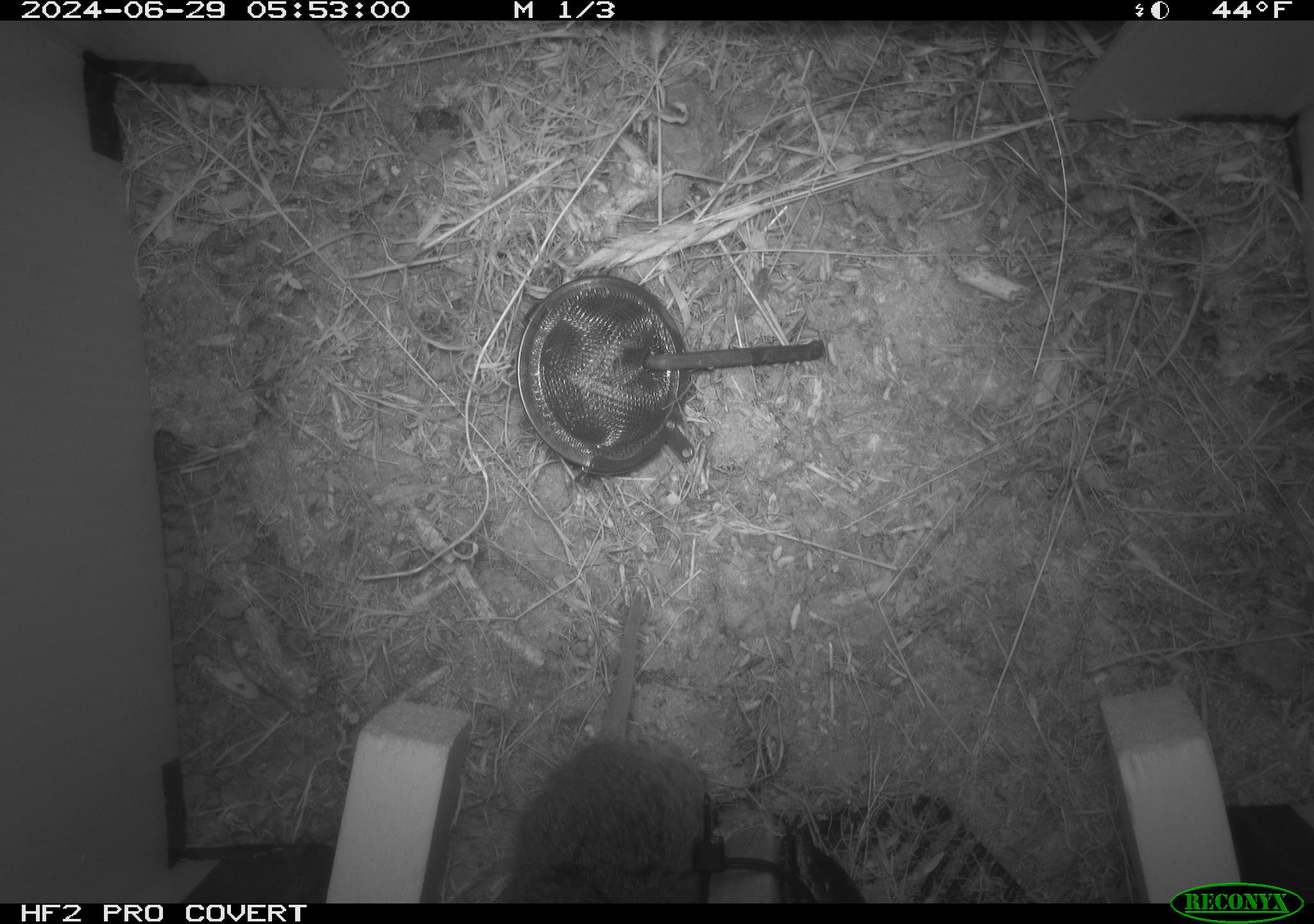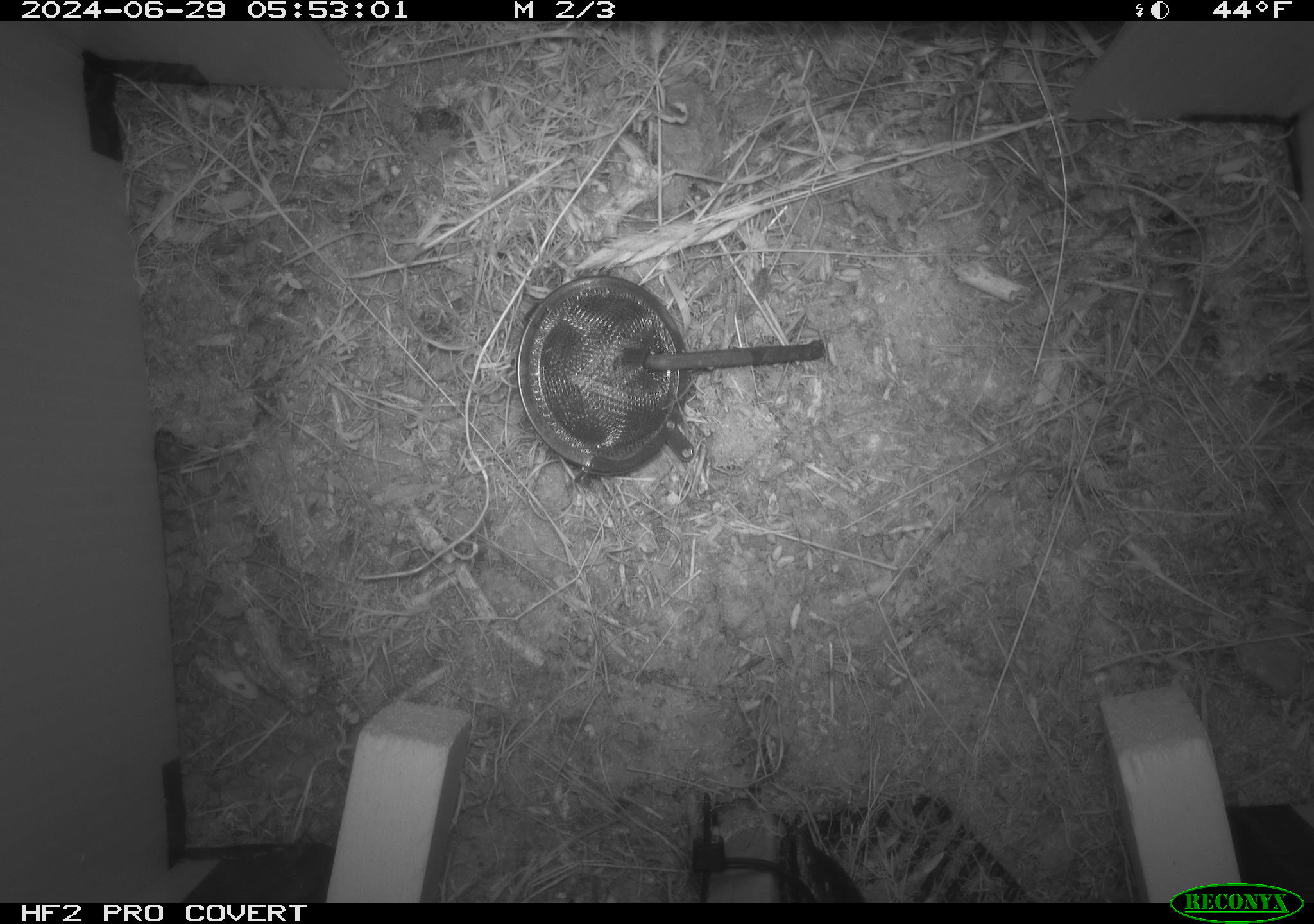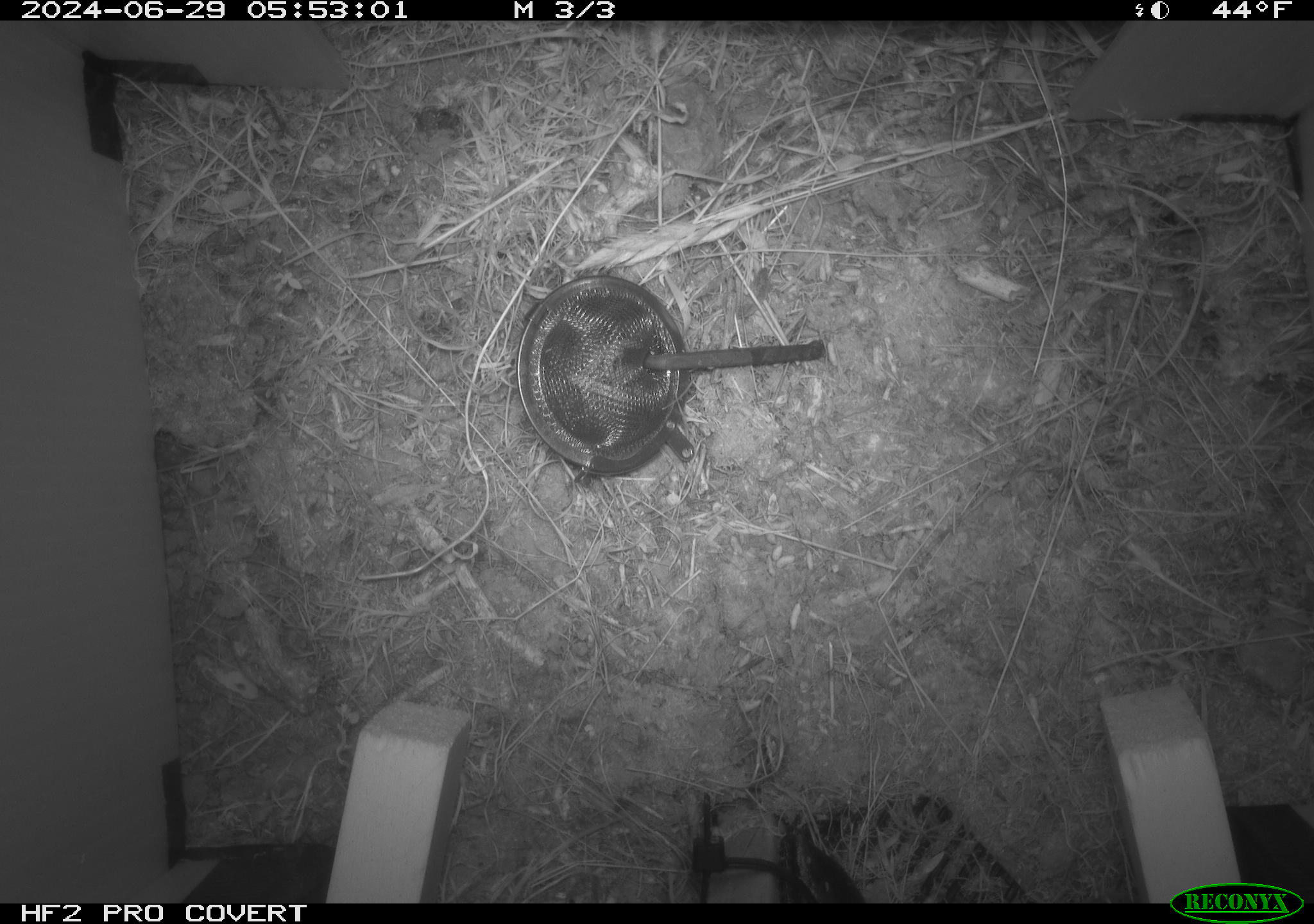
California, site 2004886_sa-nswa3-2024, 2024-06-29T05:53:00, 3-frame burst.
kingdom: Animalia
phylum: Chordata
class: Mammalia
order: Rodentia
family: Cricetidae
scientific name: Arvicolinae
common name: voles, lemmings, and muskrats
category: arvicolinae subfamily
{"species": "arvicolinae subfamily (voles, lemmings, and muskrats) (Arvicolinae)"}